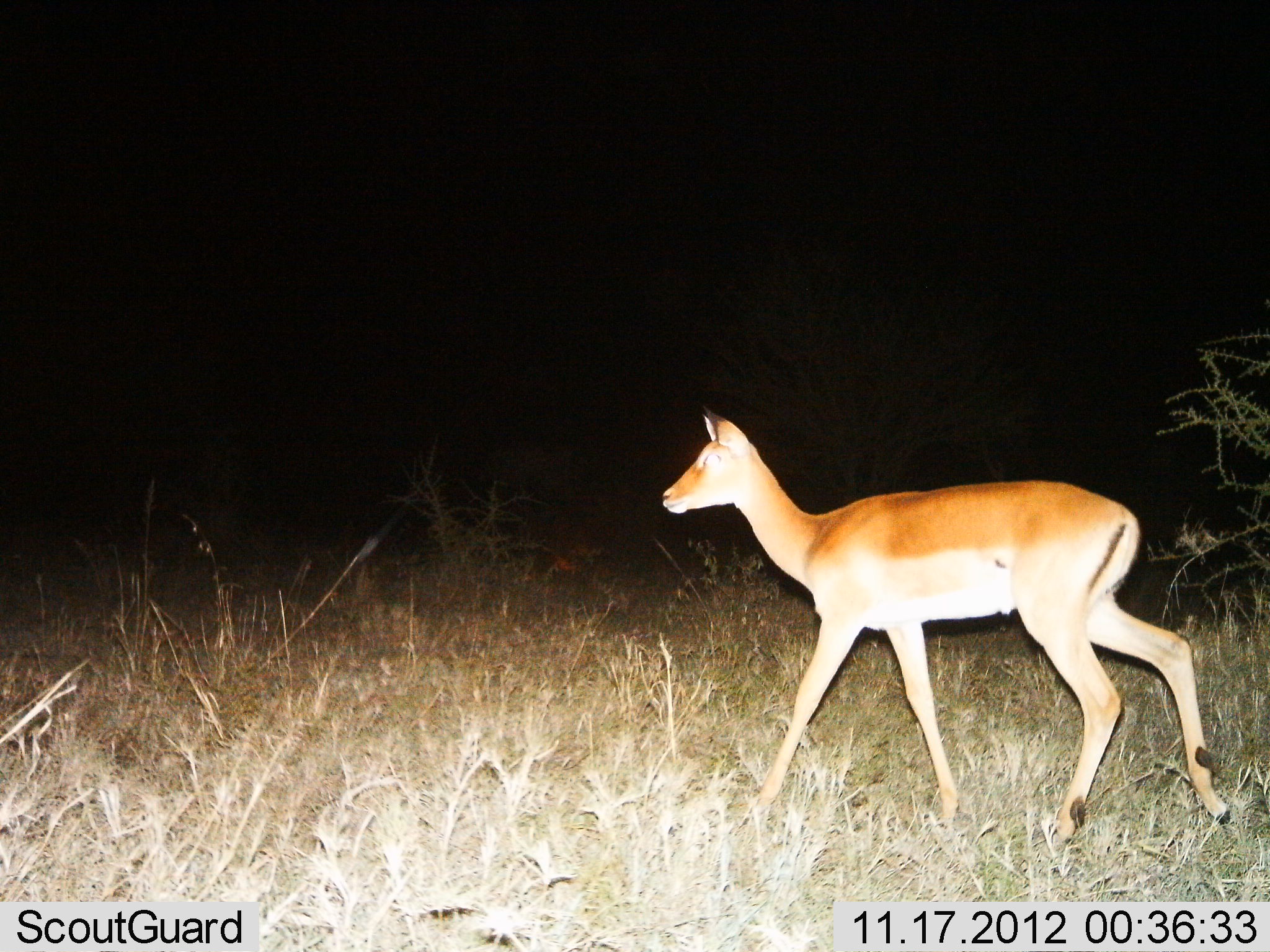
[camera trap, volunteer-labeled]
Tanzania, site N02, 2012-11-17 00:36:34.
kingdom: Animalia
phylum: Chordata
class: Mammalia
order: Artiodactyla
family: Bovidae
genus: Aepyceros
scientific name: Aepyceros melampus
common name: impala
Impala (Aepyceros melampus), count 1. Behavior (volunteer vote fractions): standing 10%, resting 0%, moving 90%, interacting 0%. Young present (vote fraction): 0%. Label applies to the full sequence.